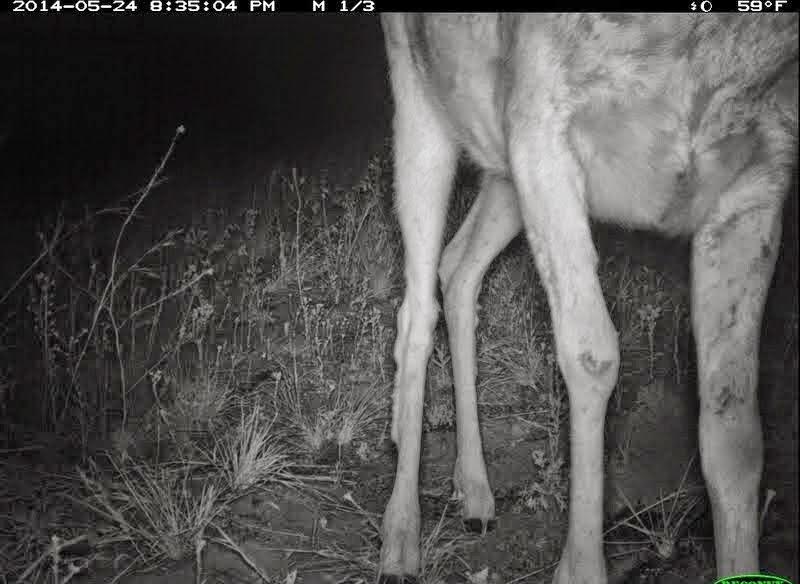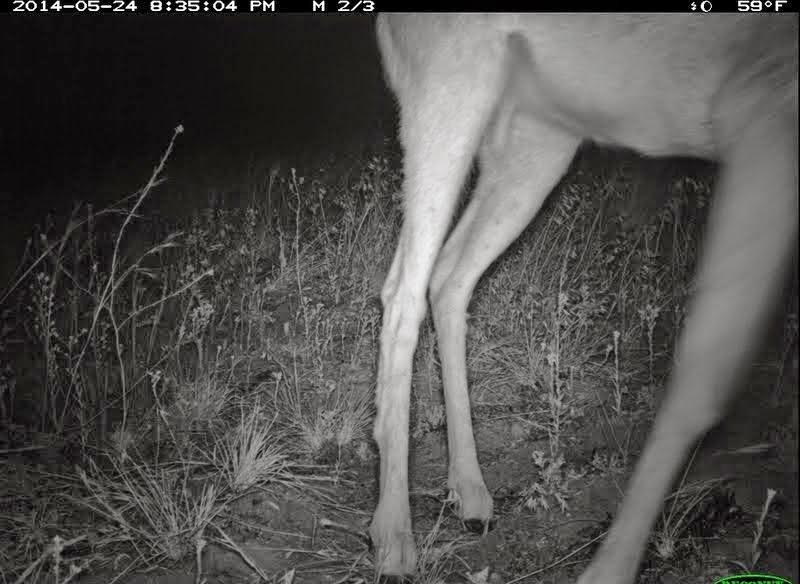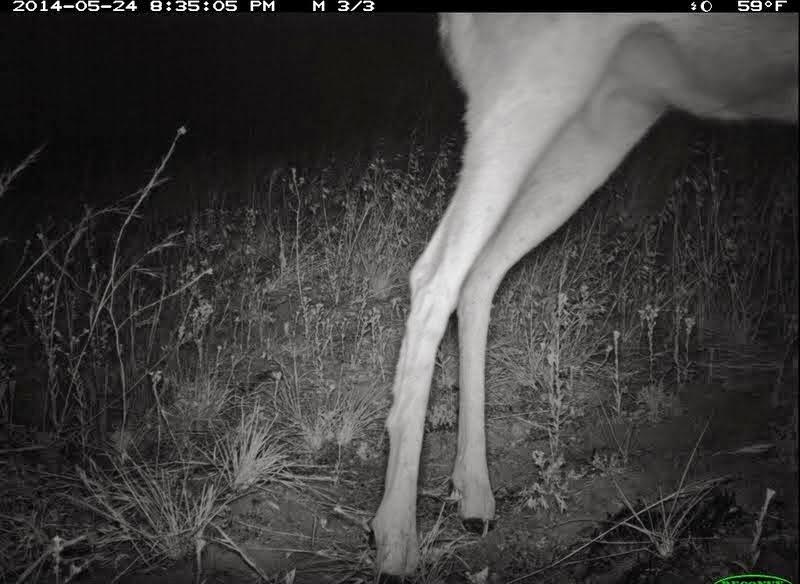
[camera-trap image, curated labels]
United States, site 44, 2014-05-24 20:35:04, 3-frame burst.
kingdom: Animalia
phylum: Chordata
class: Mammalia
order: Artiodactyla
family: Cervidae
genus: Odocoileus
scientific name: Odocoileus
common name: deer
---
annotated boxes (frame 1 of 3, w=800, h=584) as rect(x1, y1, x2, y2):
deer: rect(367, 13, 799, 583)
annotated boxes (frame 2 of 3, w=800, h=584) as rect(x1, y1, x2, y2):
deer: rect(363, 12, 798, 583)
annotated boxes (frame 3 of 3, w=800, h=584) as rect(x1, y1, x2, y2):
deer: rect(361, 15, 797, 584)